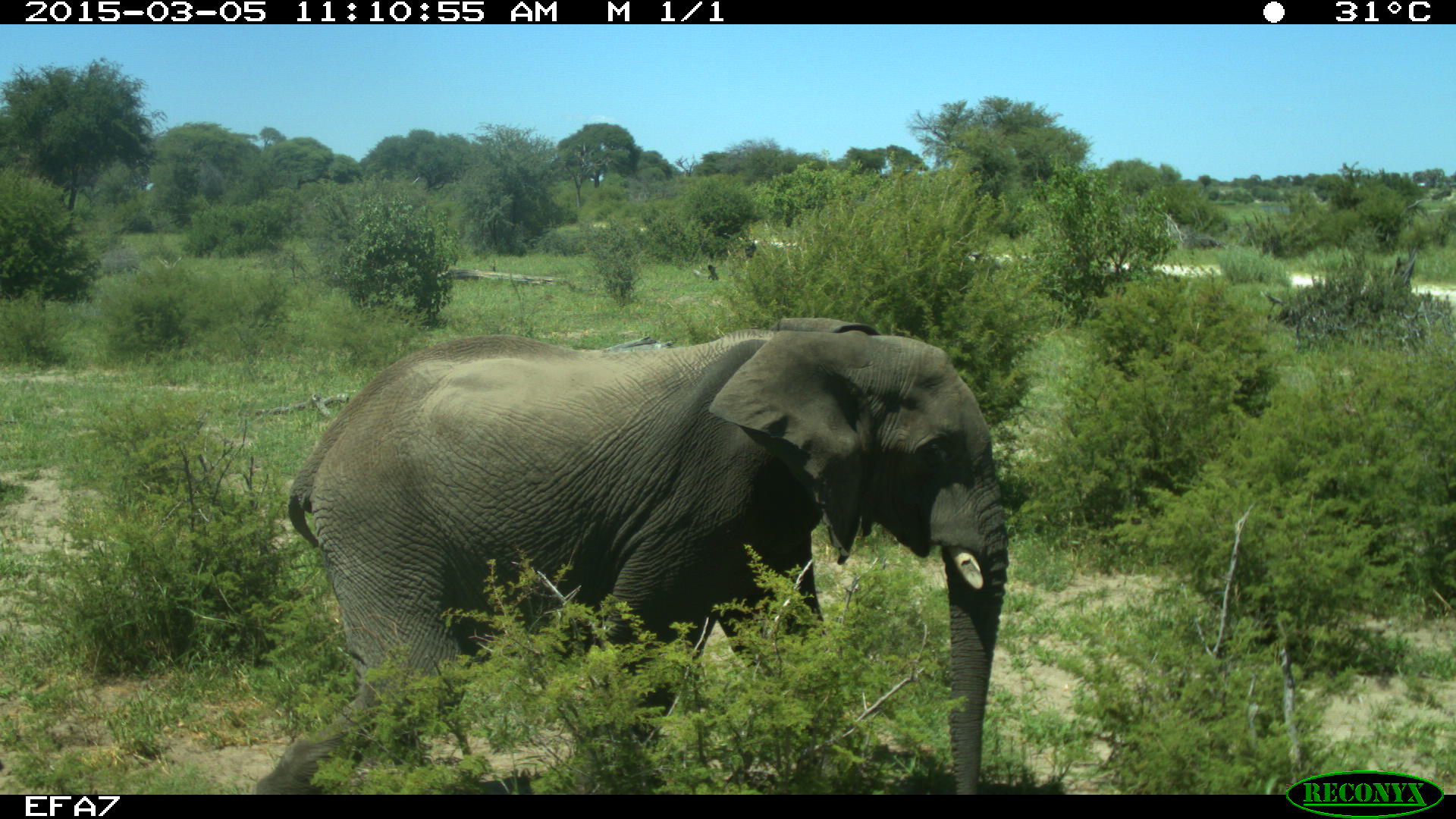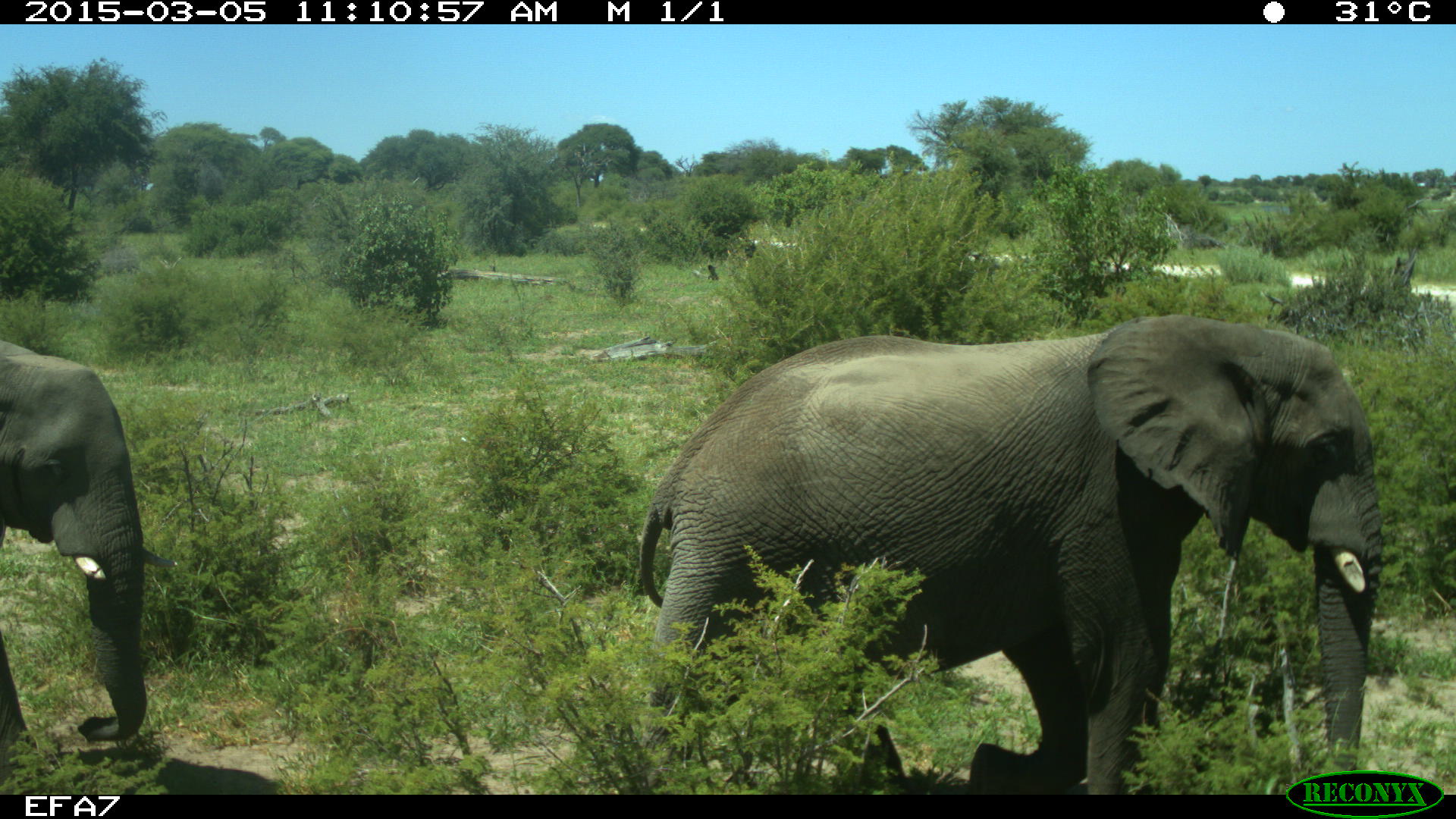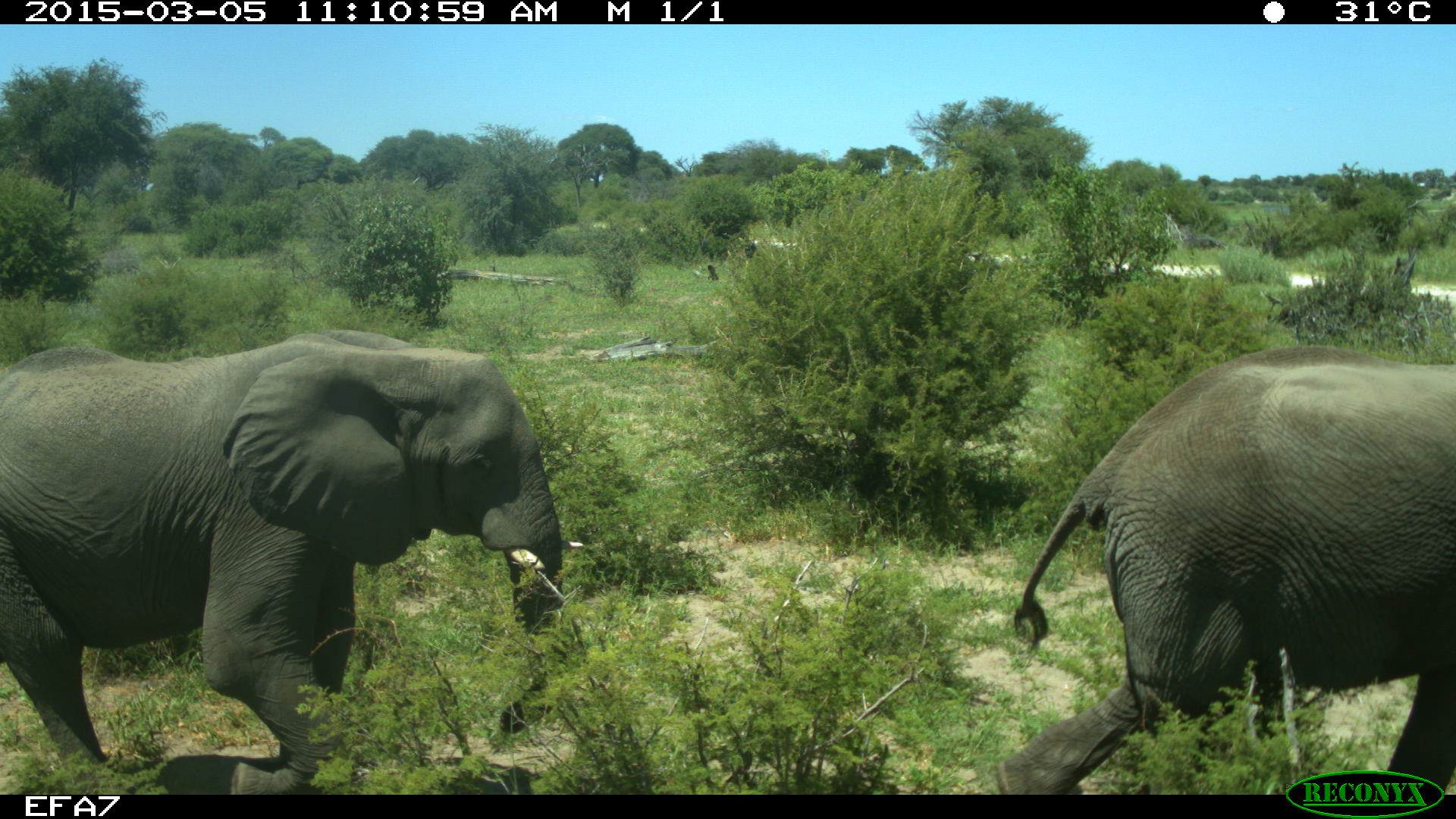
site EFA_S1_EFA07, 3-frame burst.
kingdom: Animalia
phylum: Chordata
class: Mammalia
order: Proboscidea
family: Elephantidae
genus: Loxodonta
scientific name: Loxodonta africana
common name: african bush elephant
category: elephant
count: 2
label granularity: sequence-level